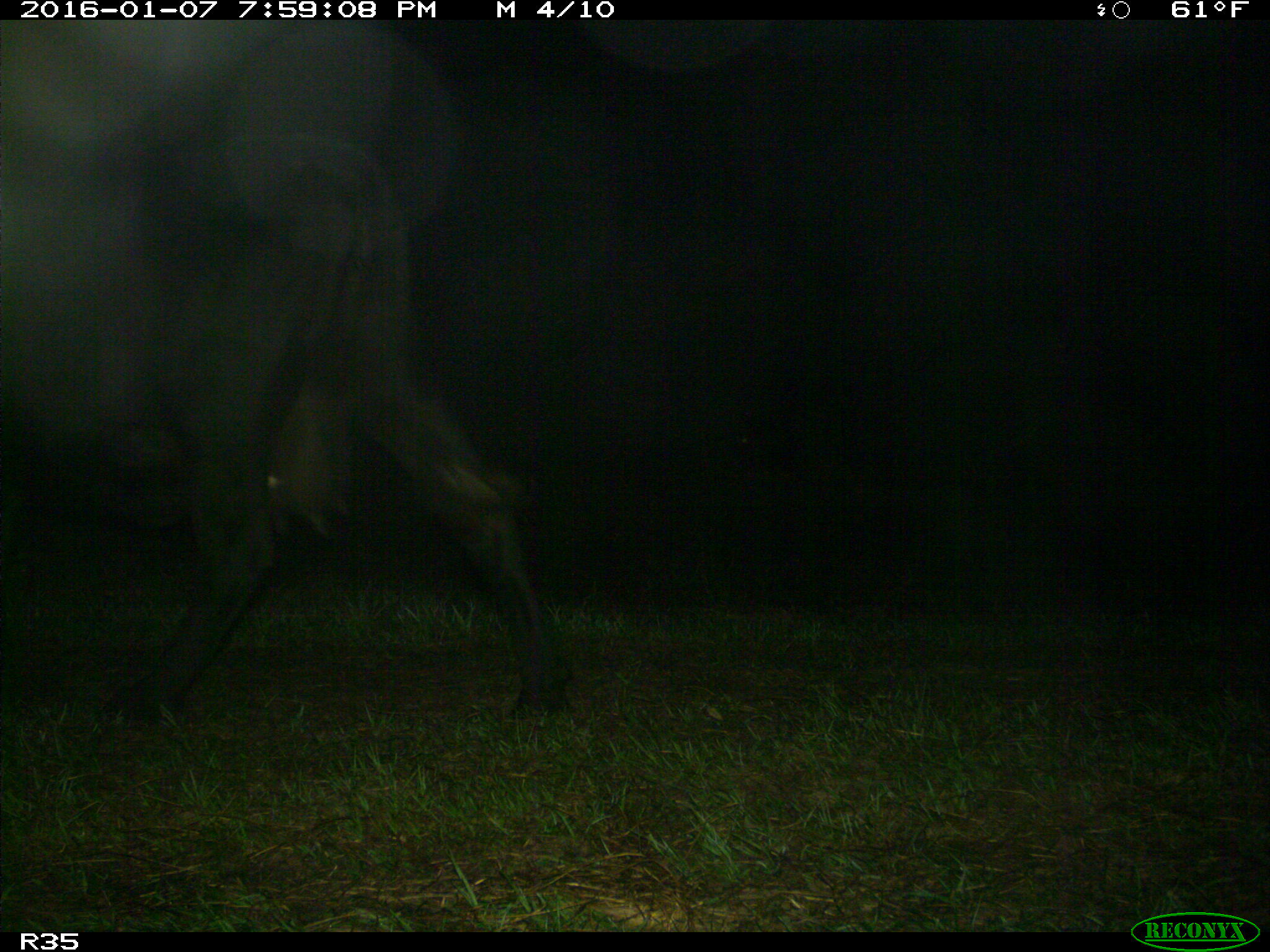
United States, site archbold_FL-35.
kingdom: Animalia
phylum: Chordata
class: Mammalia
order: Artiodactyla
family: Bovidae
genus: Bos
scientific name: Bos taurus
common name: domestic cow